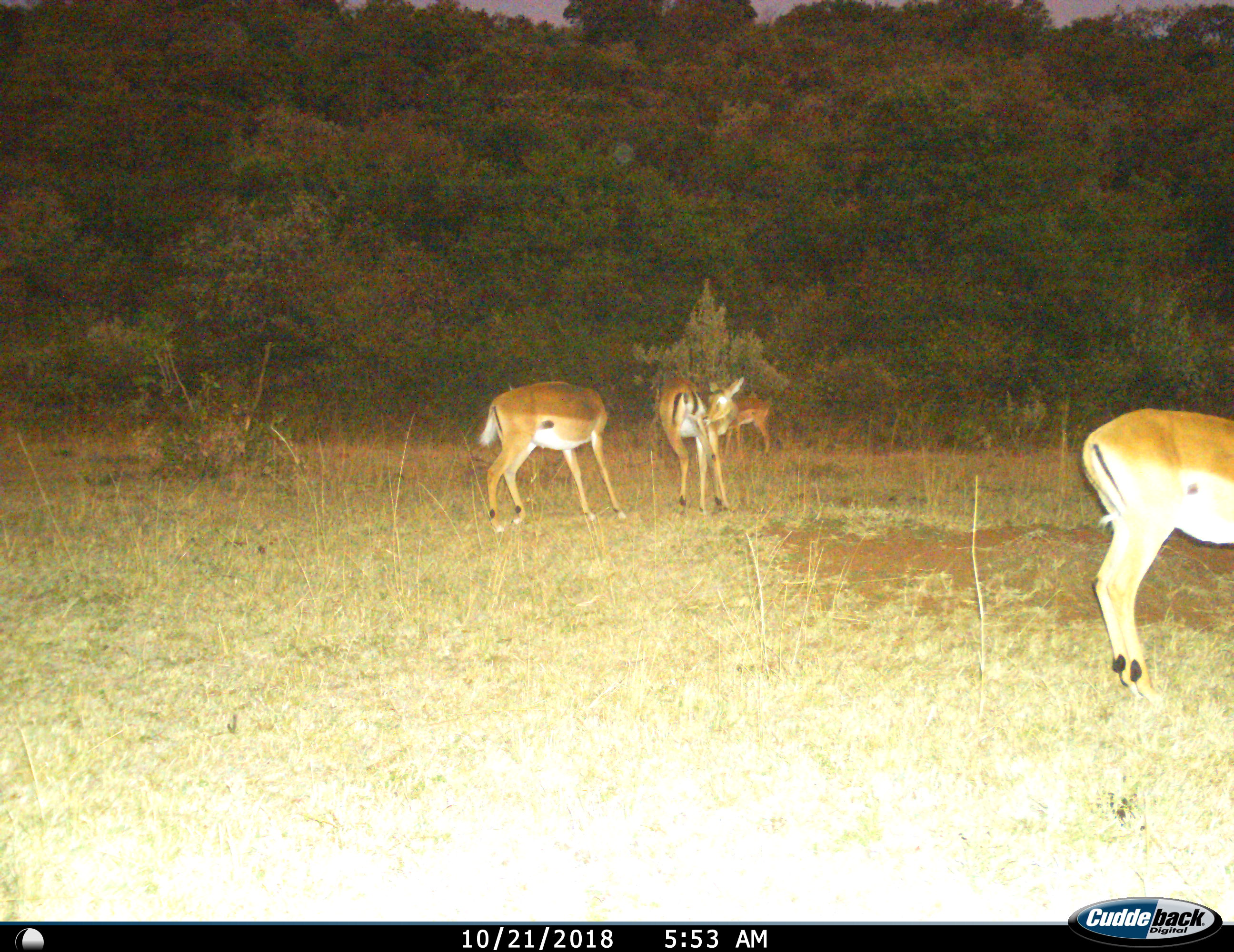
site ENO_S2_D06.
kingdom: Animalia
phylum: Chordata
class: Mammalia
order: Artiodactyla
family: Bovidae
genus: Aepyceros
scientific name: Aepyceros melampus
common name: impala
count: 4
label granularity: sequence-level